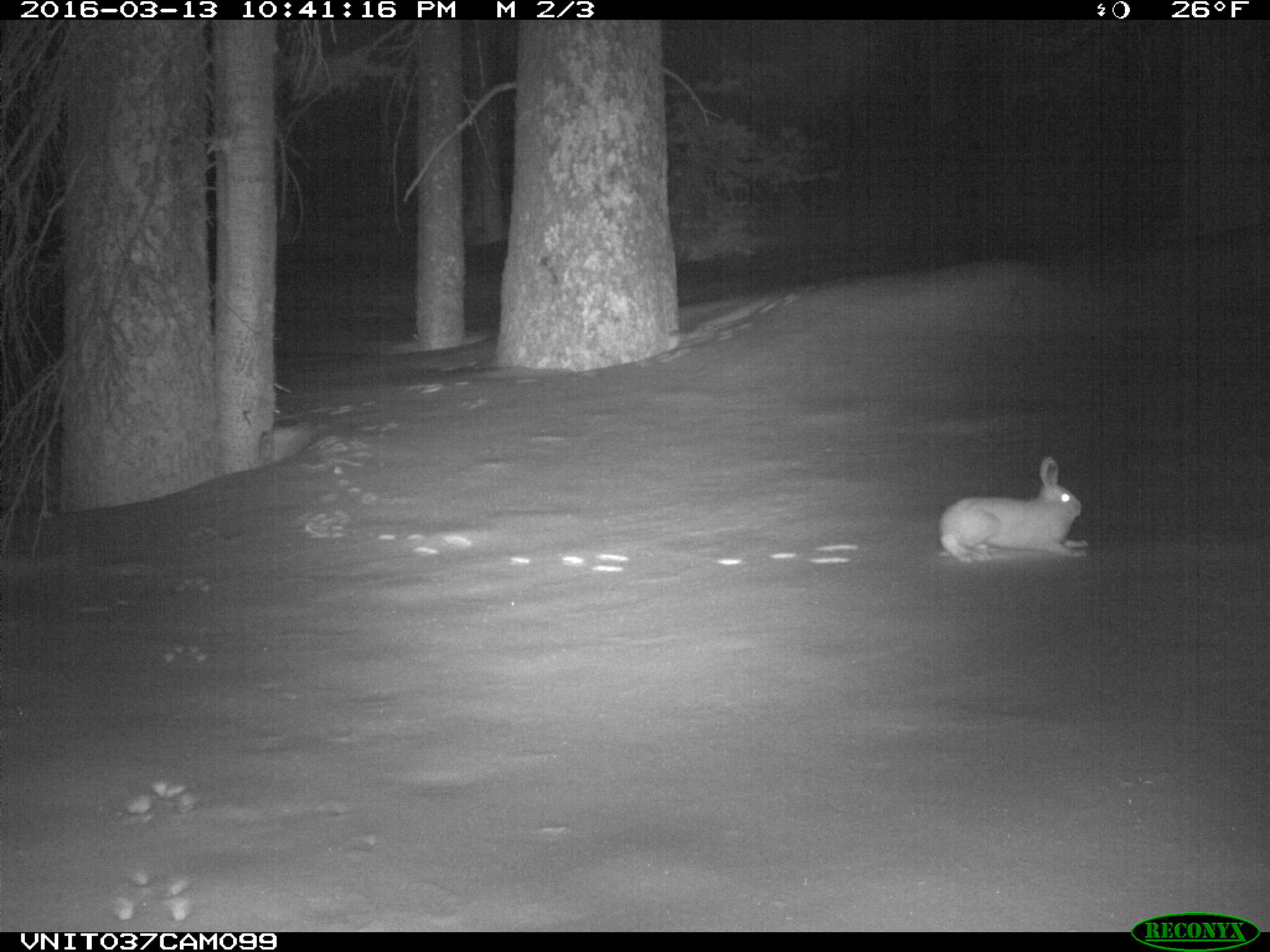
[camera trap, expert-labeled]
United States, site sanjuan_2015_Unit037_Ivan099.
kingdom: Animalia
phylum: Chordata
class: Mammalia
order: Lagomorpha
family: Leporidae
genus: Lepus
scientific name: Lepus americanus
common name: snowshoe hare